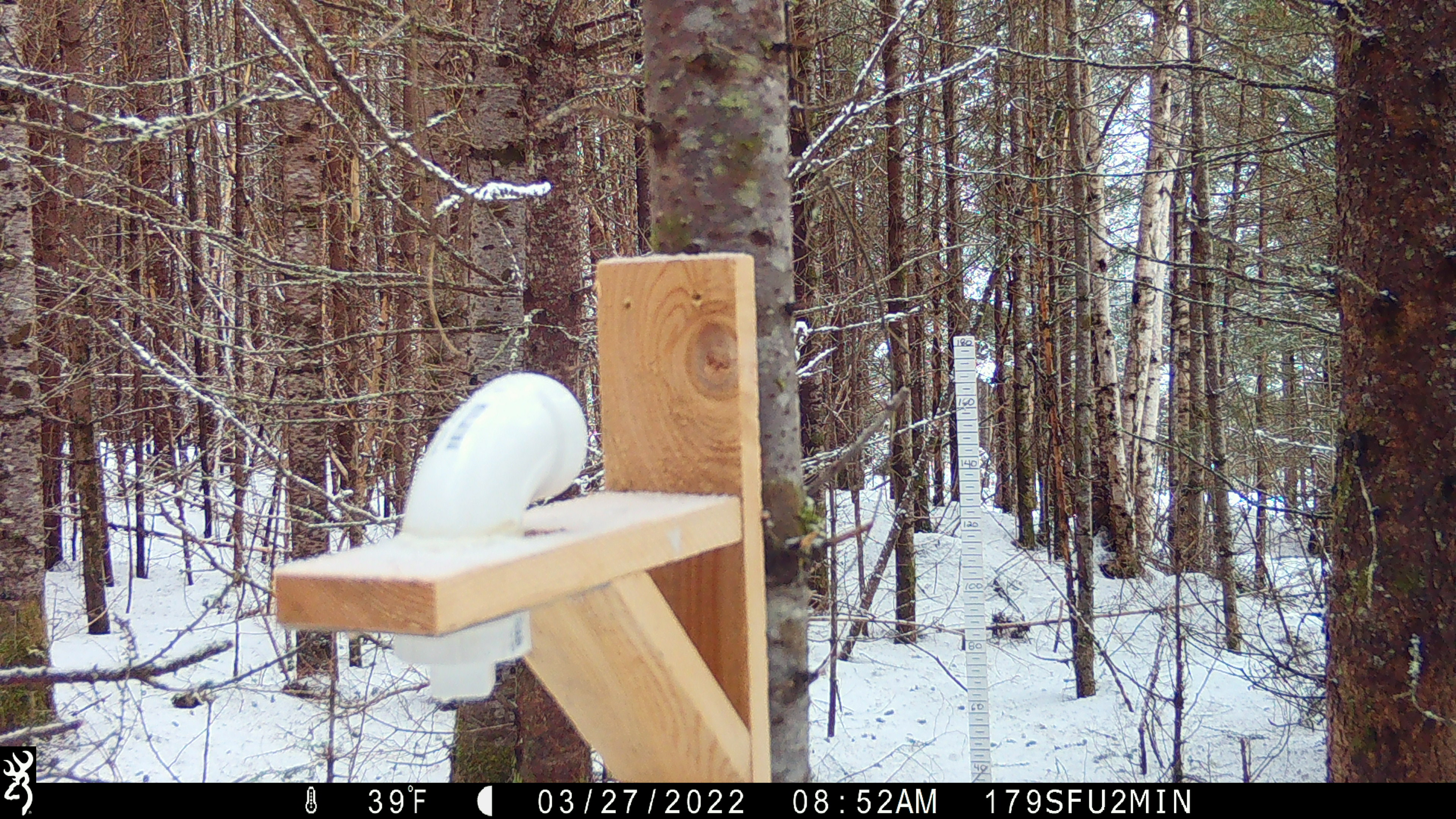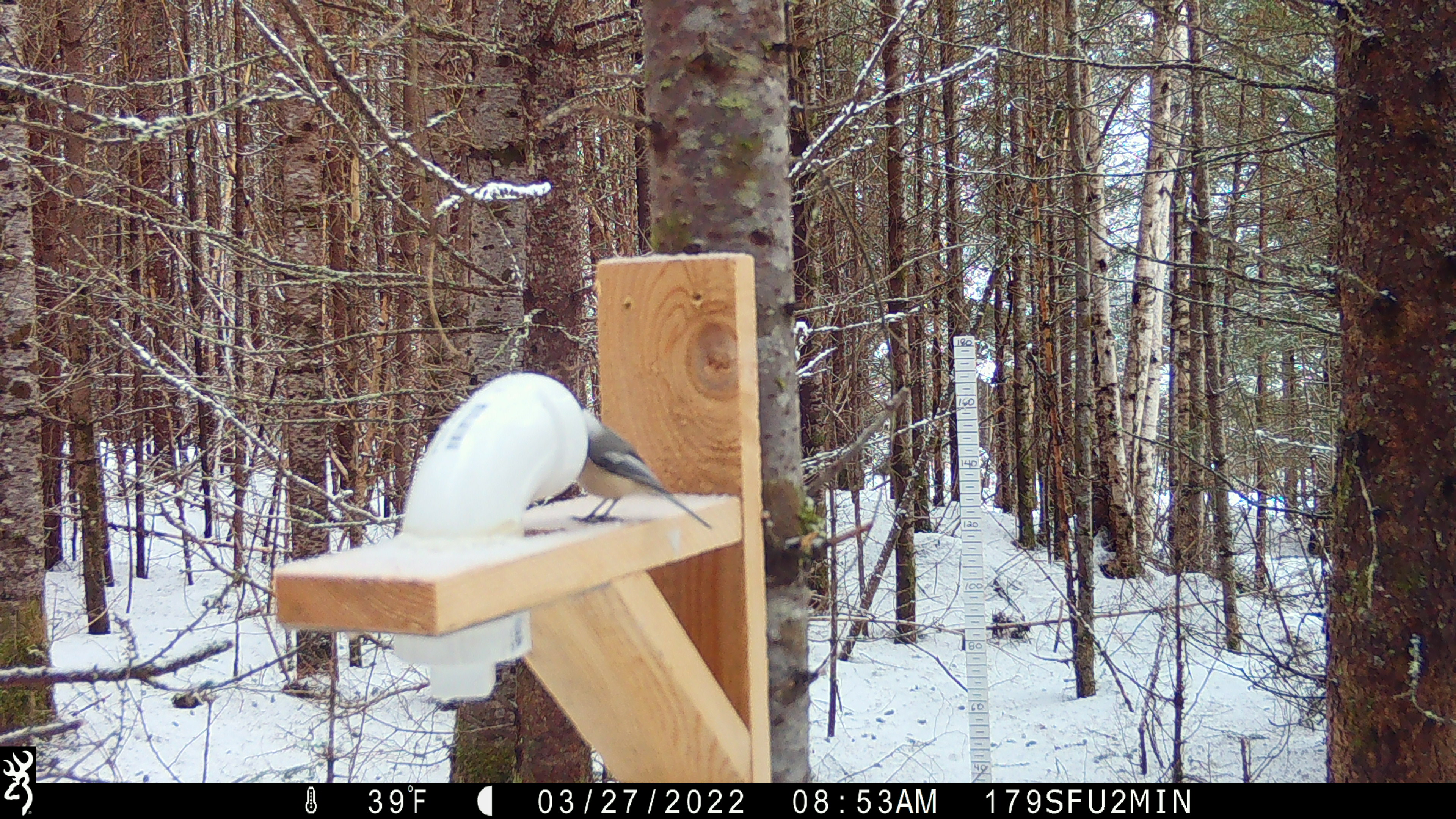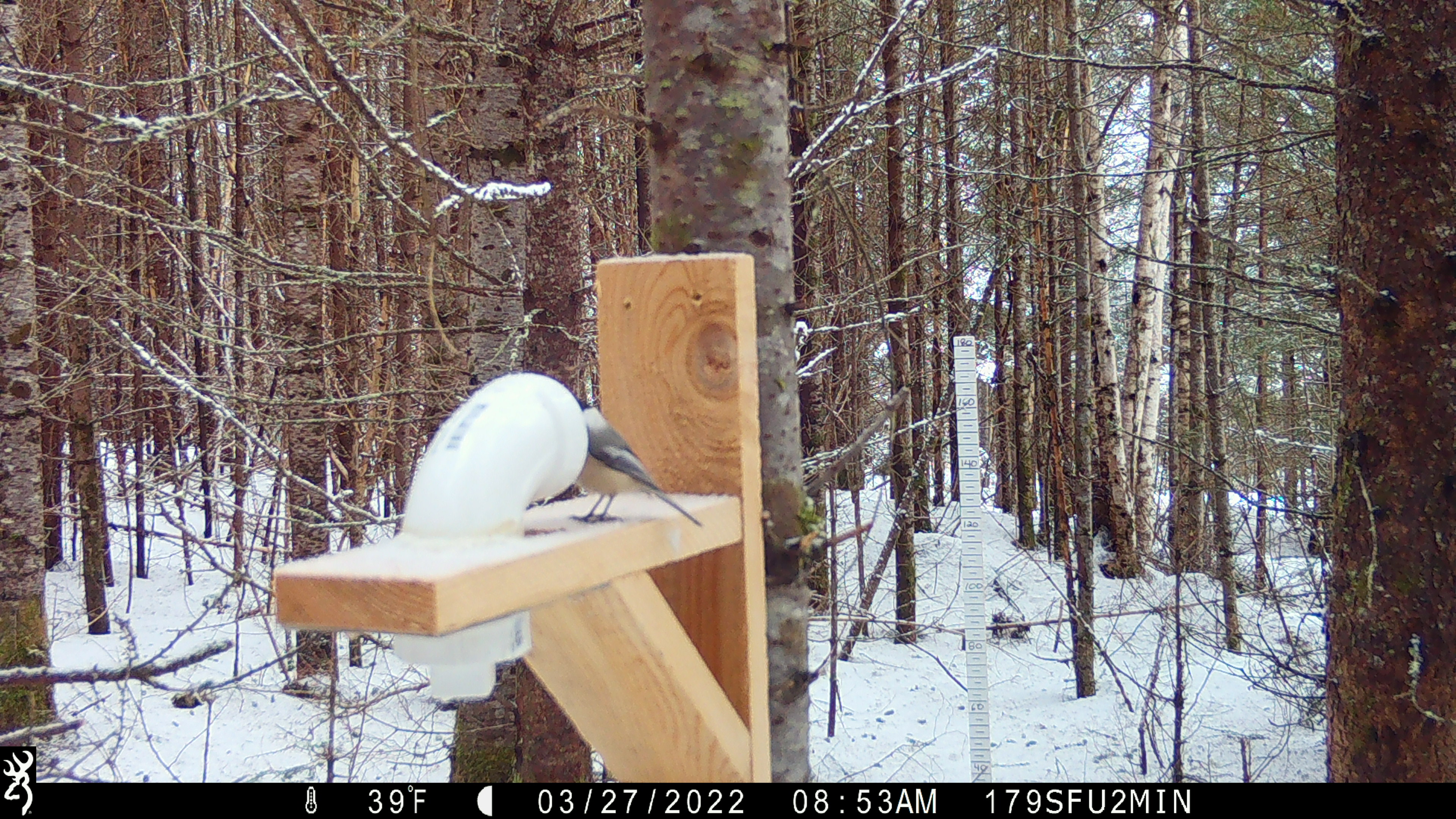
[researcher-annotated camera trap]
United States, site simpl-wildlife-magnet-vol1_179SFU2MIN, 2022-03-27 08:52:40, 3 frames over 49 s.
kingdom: Animalia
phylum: Chordata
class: Aves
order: Passeriformes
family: Paridae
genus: Poecile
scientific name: Poecile atricapillus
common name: black-capped chickadee